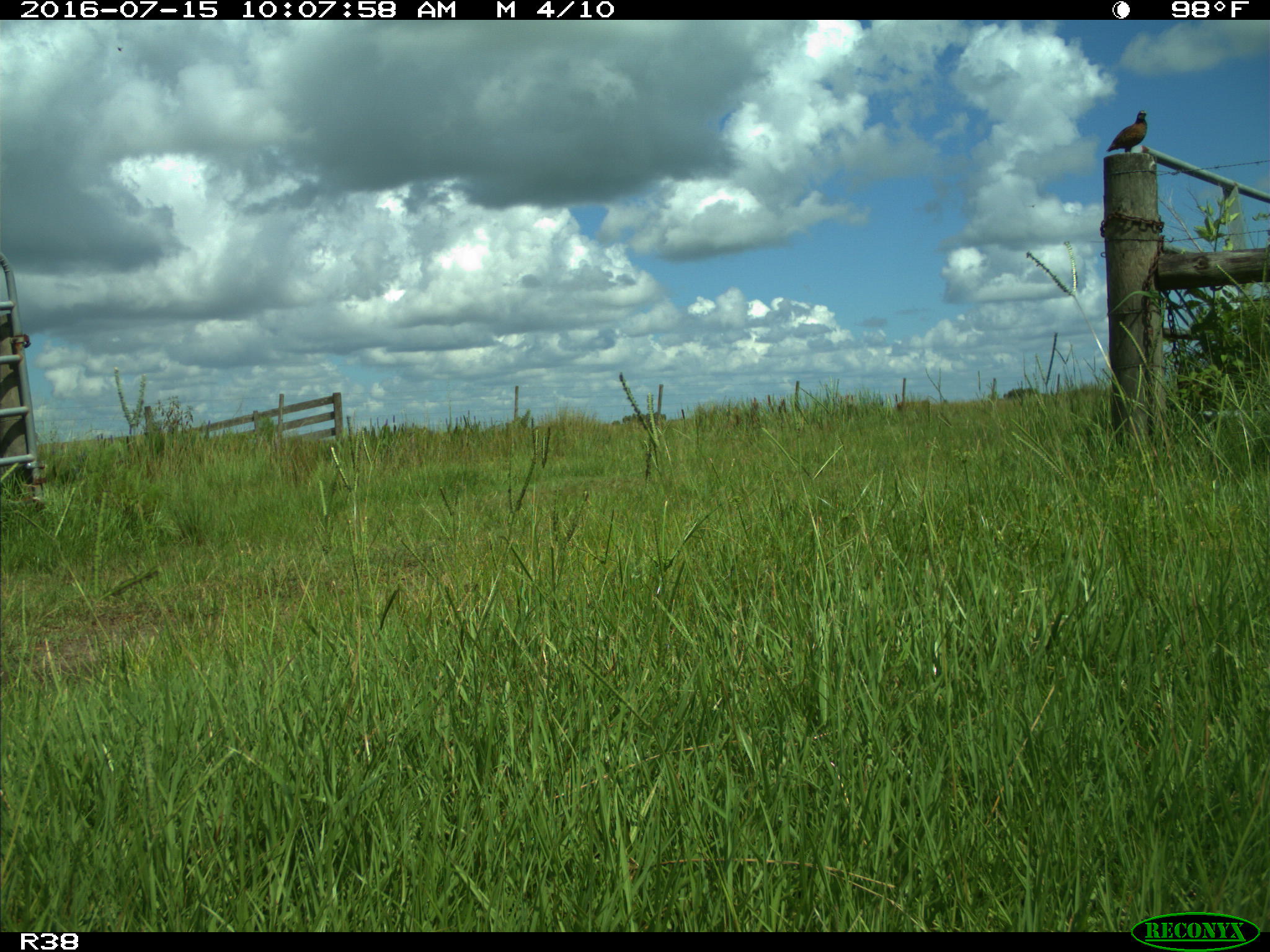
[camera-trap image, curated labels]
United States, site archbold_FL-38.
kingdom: Animalia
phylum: Chordata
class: Mammalia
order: Artiodactyla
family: Cervidae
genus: Odocoileus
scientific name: Odocoileus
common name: deer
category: unidentified deer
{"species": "unidentified deer (deer) (Odocoileus)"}